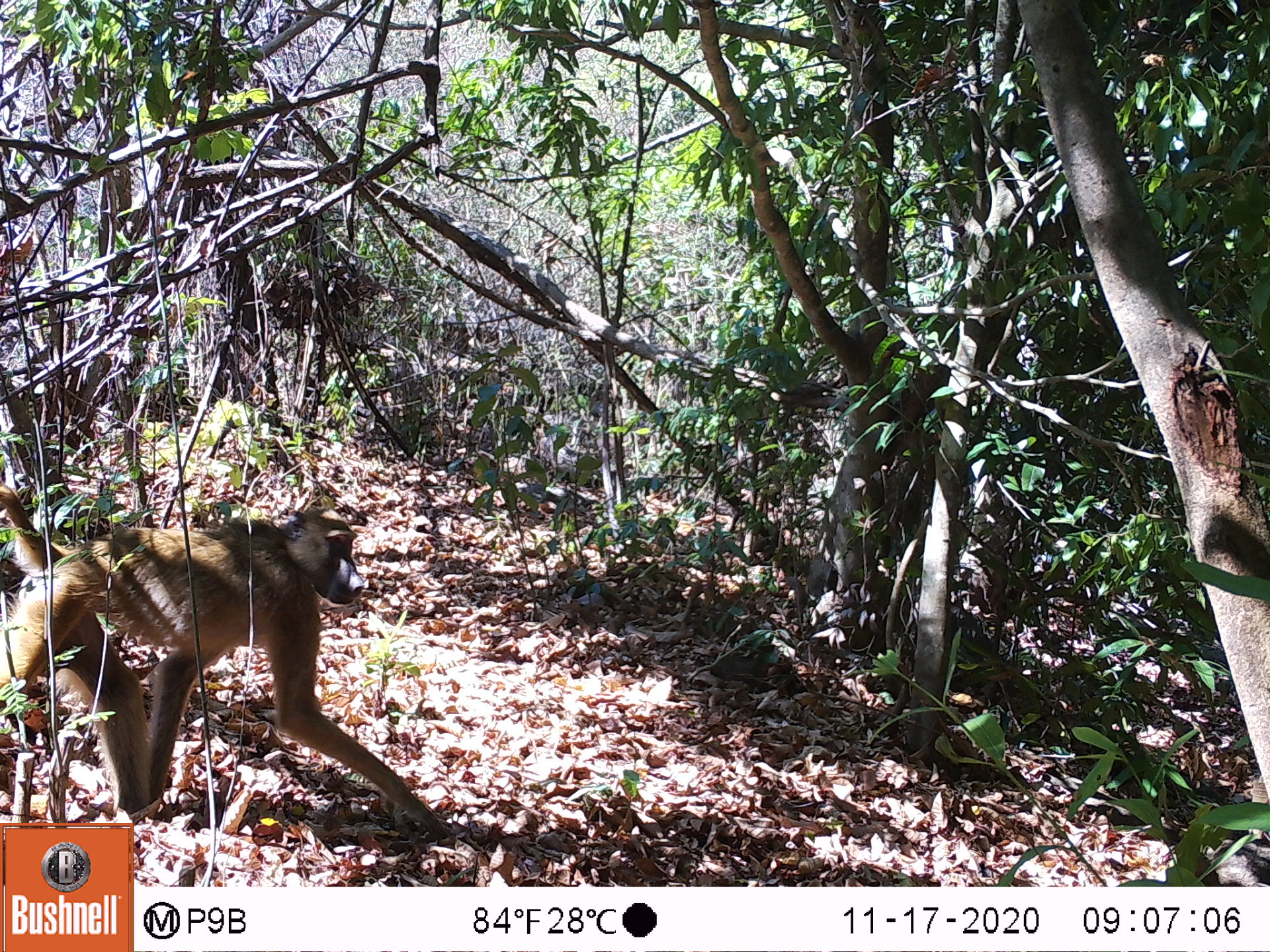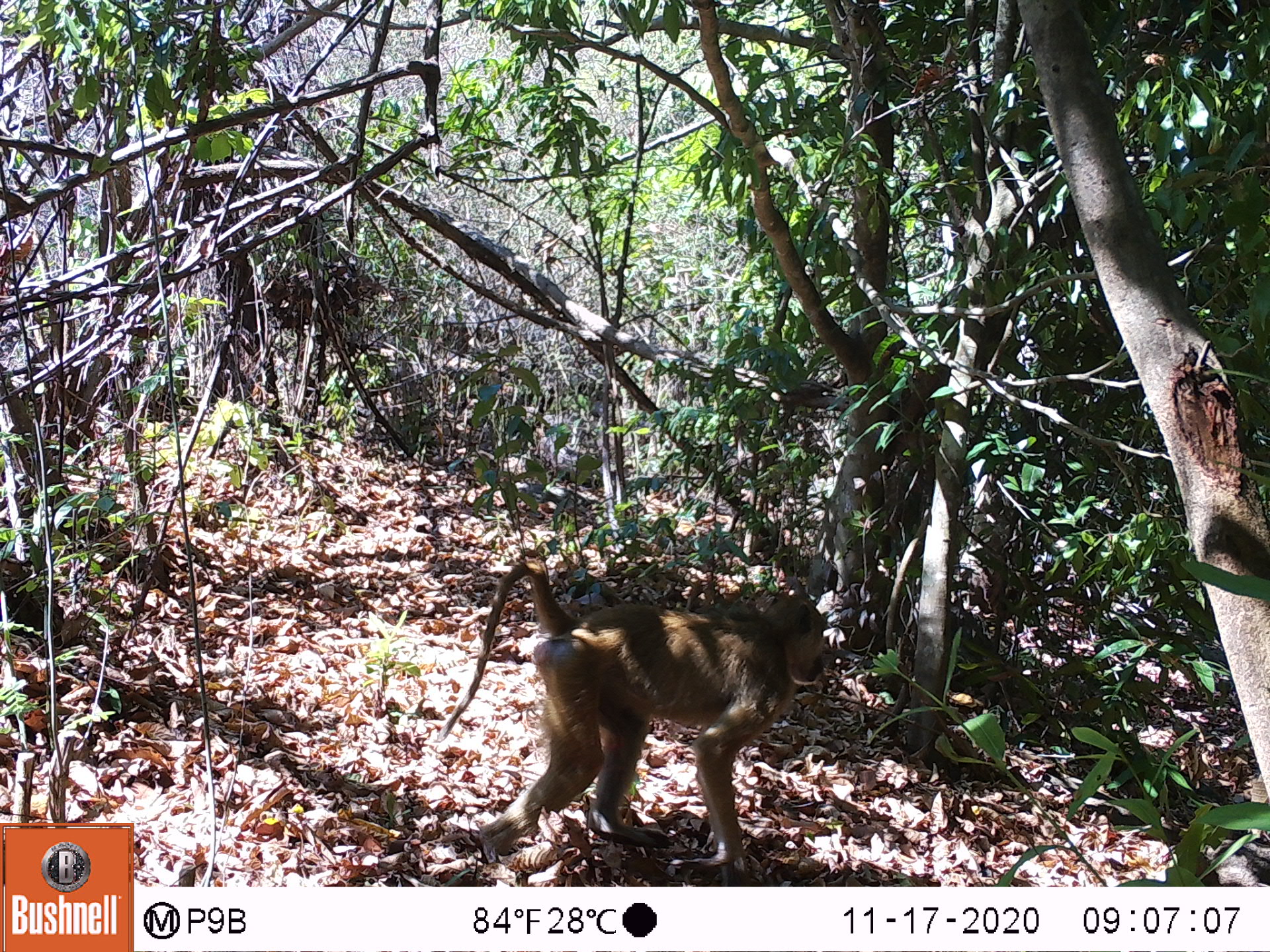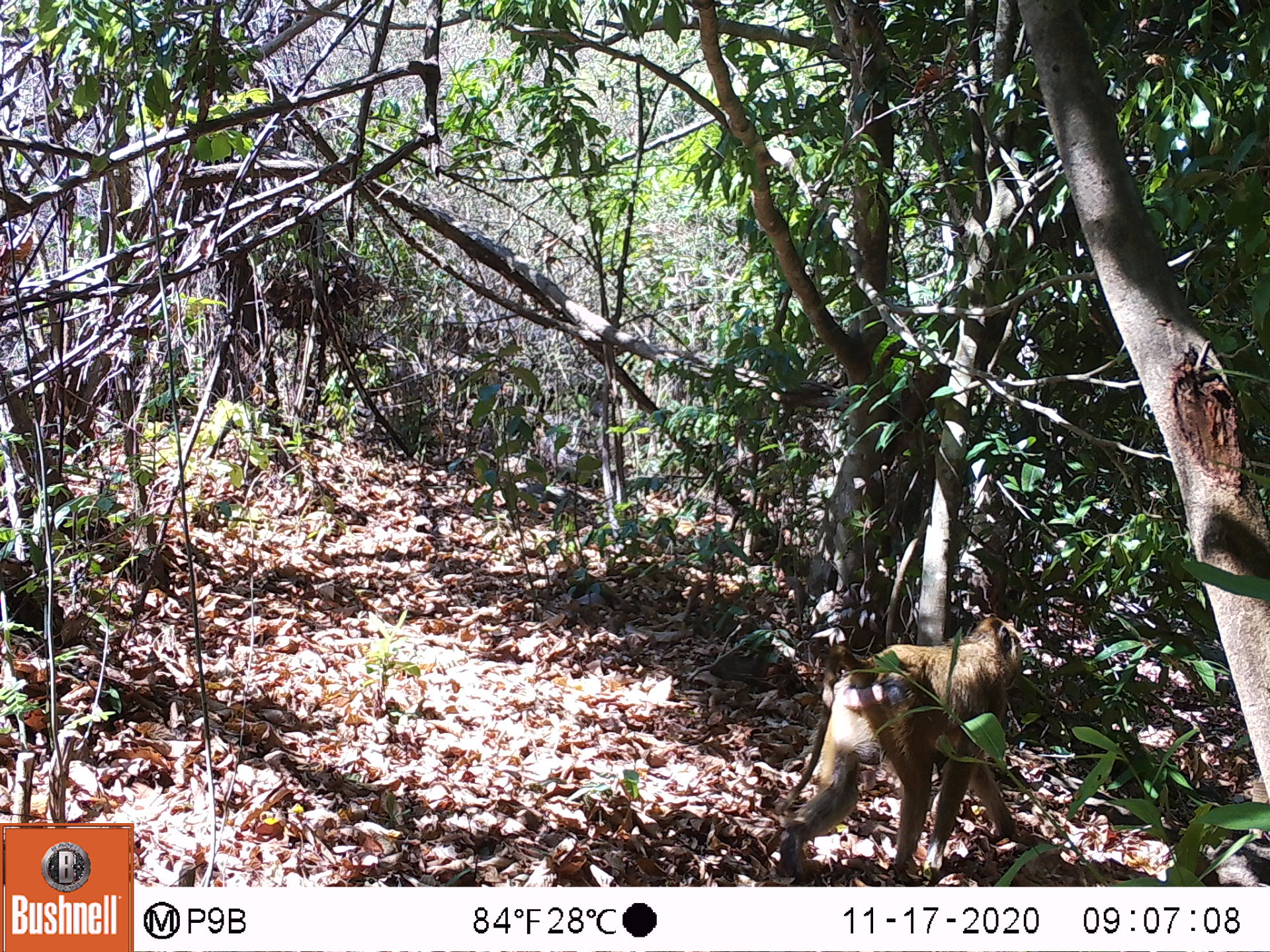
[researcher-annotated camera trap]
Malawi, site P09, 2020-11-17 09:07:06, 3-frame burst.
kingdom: Animalia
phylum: Chordata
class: Mammalia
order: Primates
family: Cercopithecidae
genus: Papio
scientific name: Papio cynocephalus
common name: yellow baboon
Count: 1.